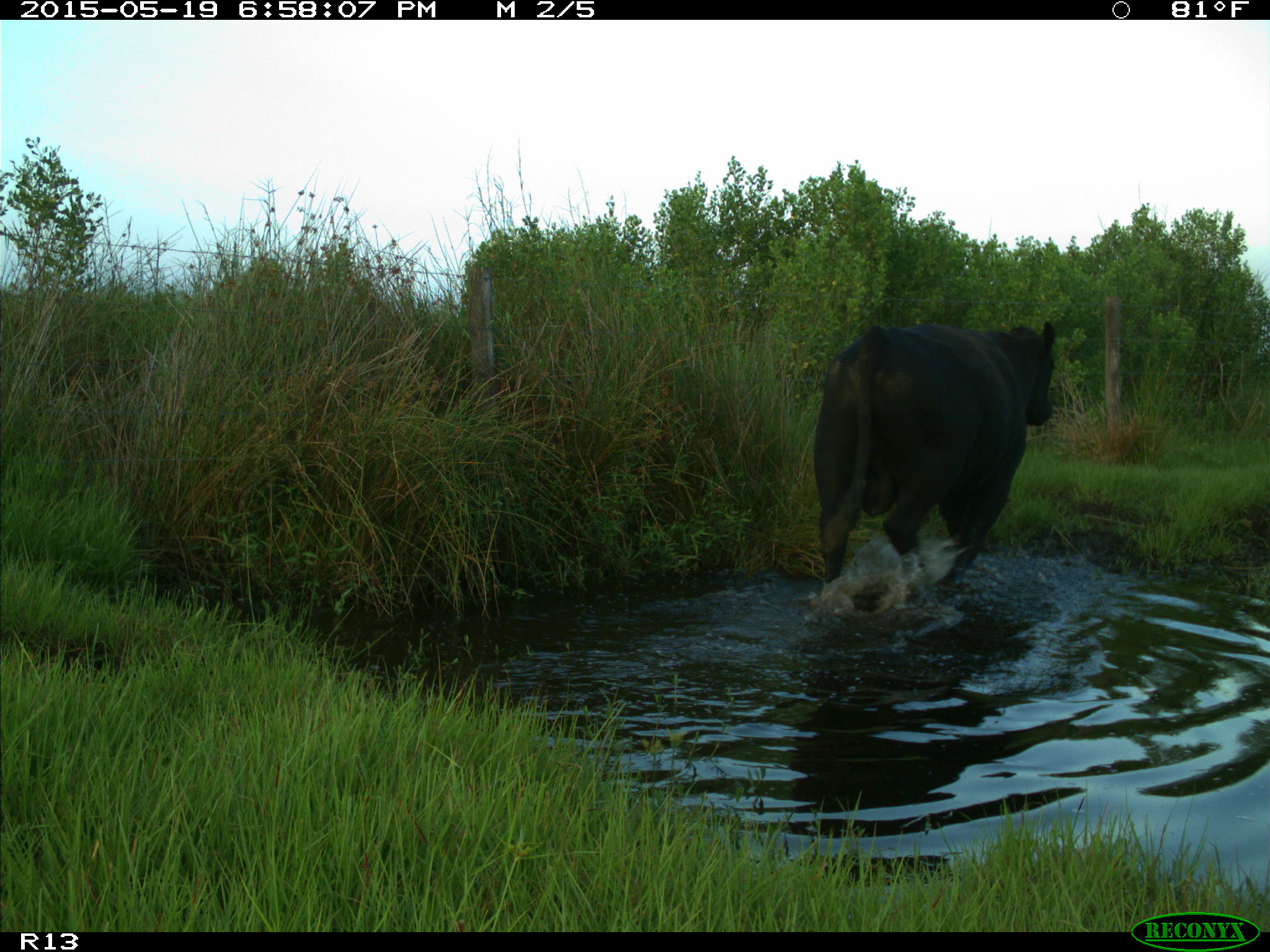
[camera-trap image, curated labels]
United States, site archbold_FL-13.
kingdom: Animalia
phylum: Chordata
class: Mammalia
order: Artiodactyla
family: Bovidae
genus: Bos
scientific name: Bos taurus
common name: domestic cow